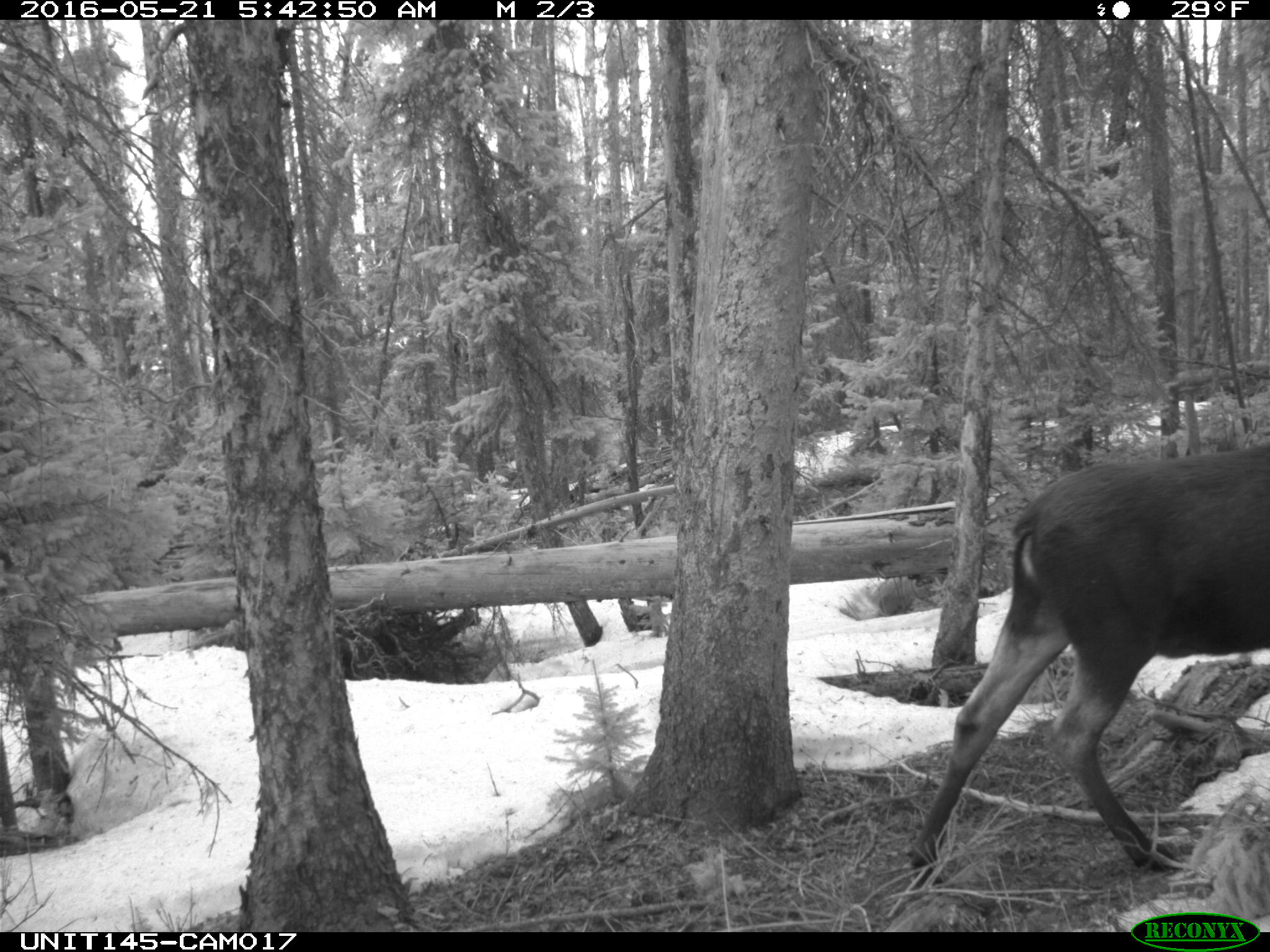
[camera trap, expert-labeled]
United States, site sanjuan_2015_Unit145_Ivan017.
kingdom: Animalia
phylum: Chordata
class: Mammalia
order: Artiodactyla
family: Cervidae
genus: Alces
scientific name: Alces alces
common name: moose